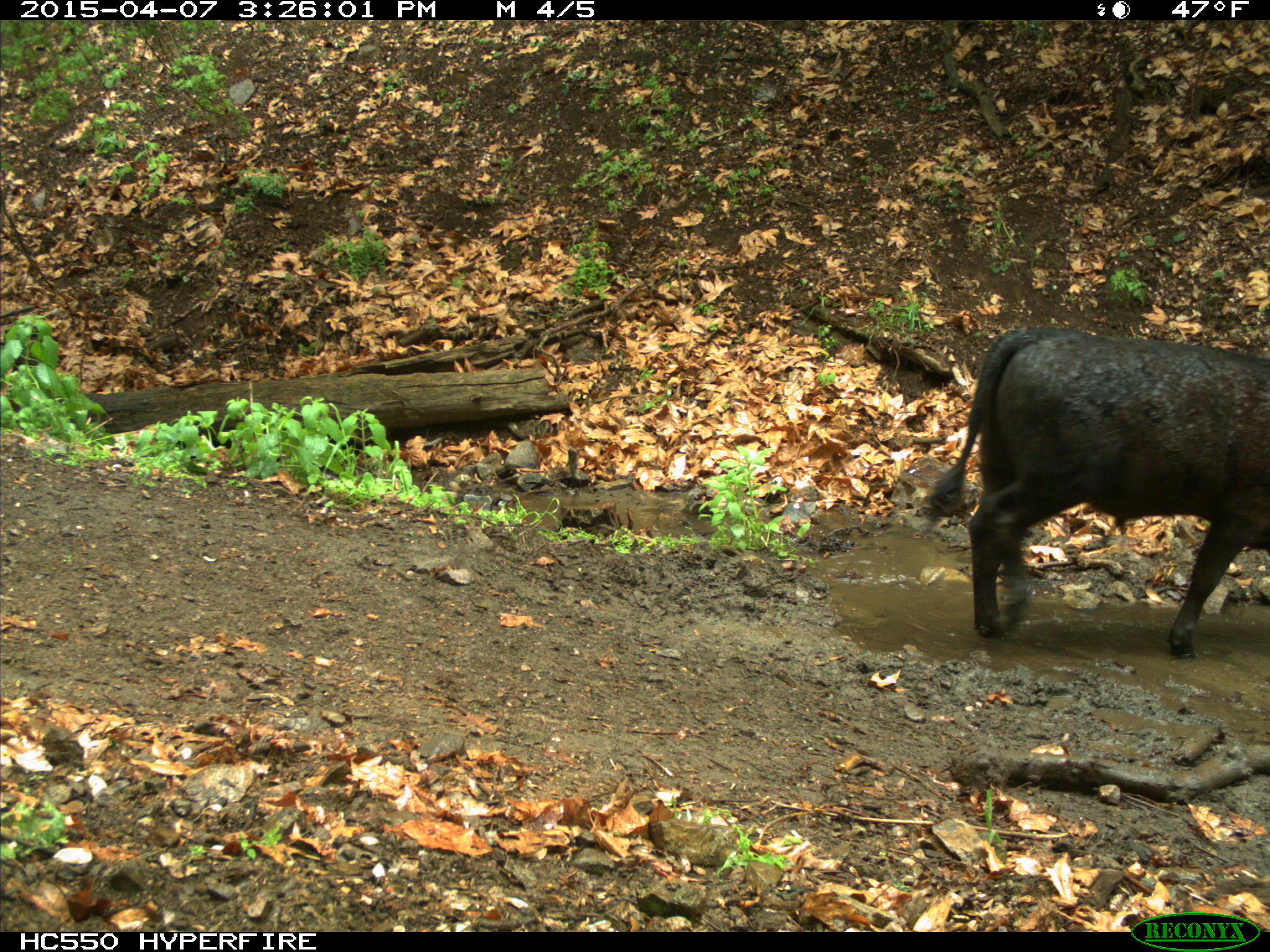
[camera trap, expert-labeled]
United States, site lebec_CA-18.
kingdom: Animalia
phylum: Chordata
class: Mammalia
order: Artiodactyla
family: Bovidae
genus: Bos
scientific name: Bos taurus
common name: domestic cow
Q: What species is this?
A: Bos taurus (domestic cow).